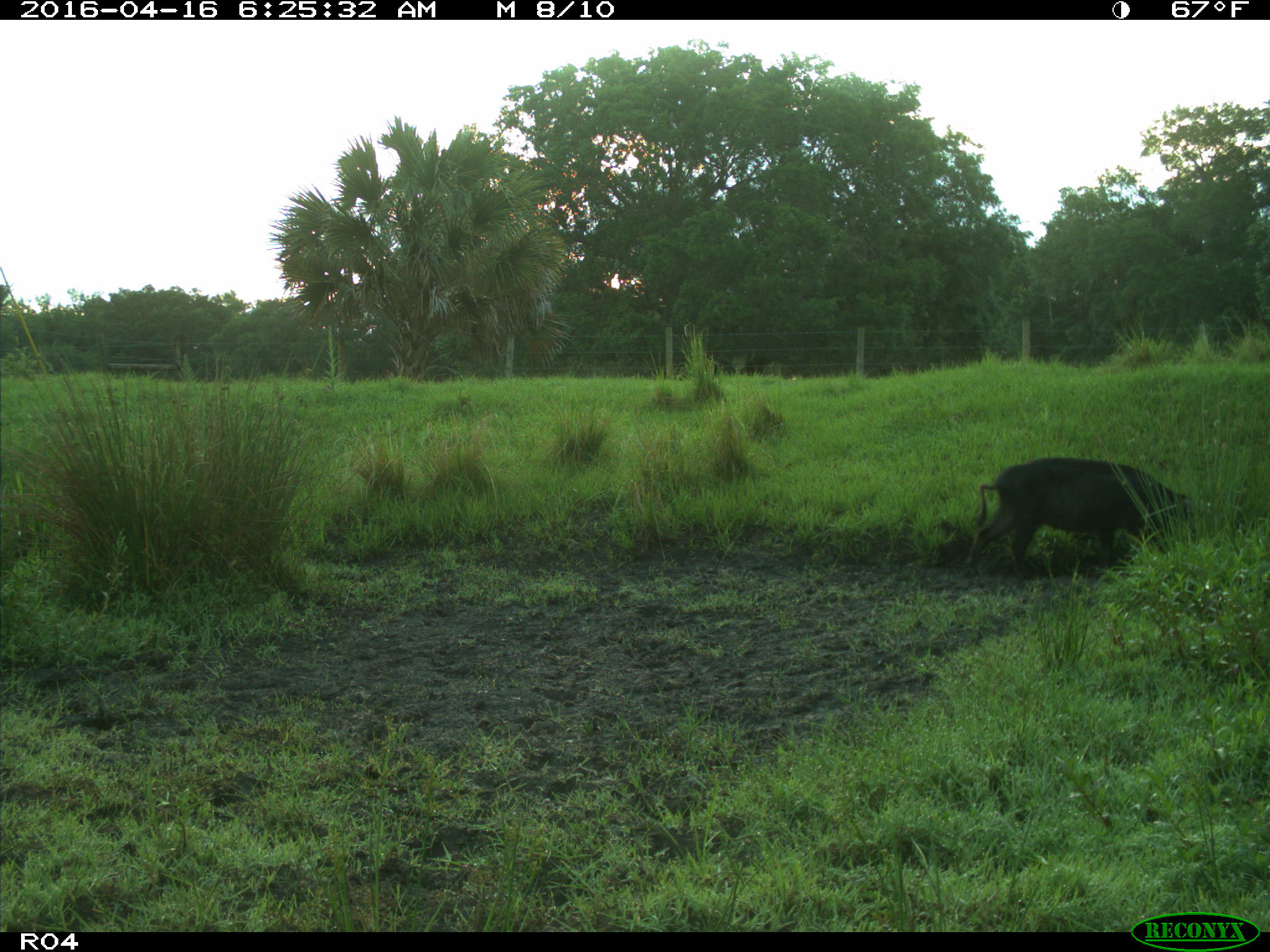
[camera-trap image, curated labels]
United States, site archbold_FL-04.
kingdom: Animalia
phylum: Chordata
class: Mammalia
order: Artiodactyla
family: Suidae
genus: Sus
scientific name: Sus scrofa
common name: wild boar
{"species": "Sus scrofa (wild boar)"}